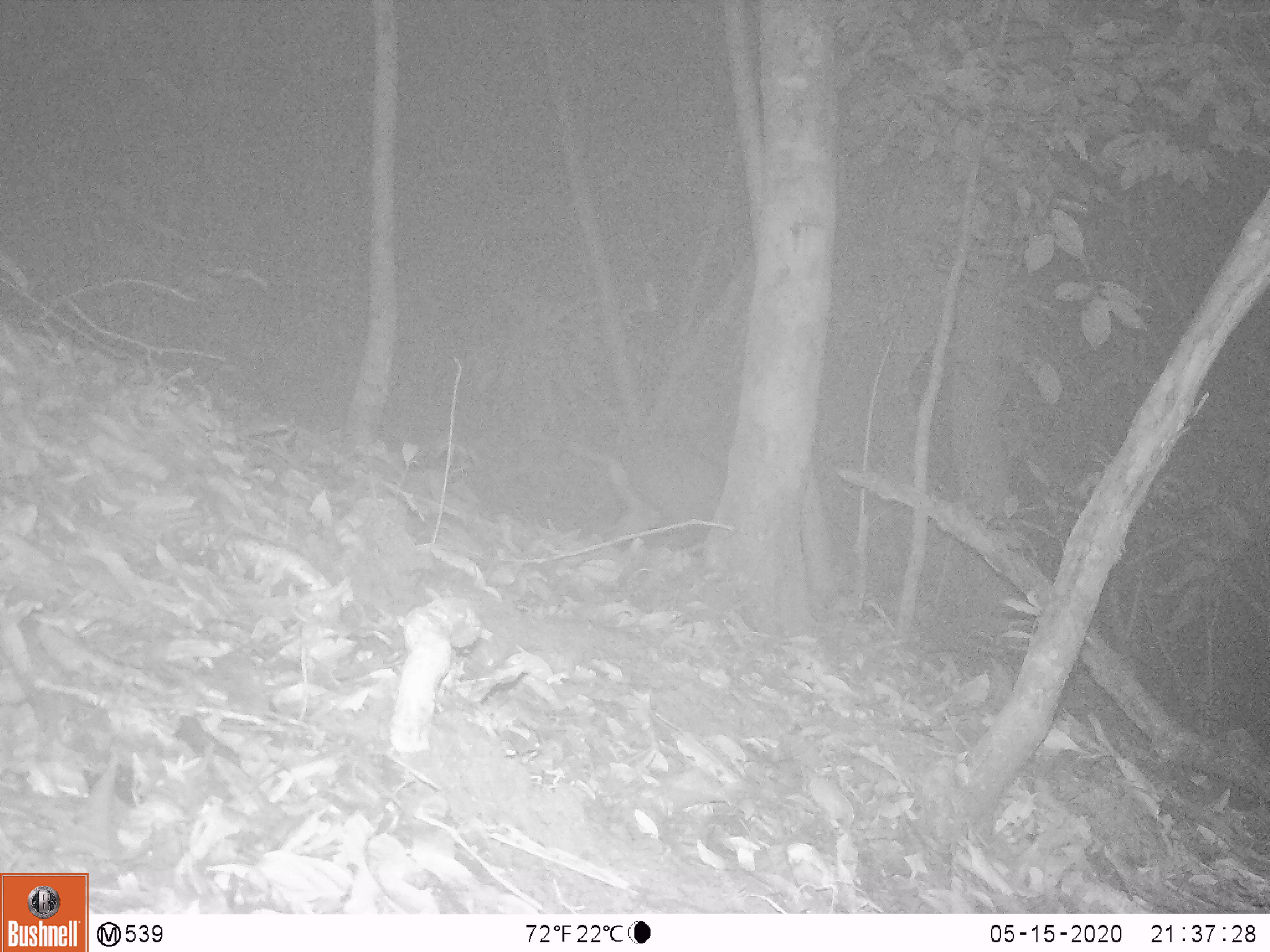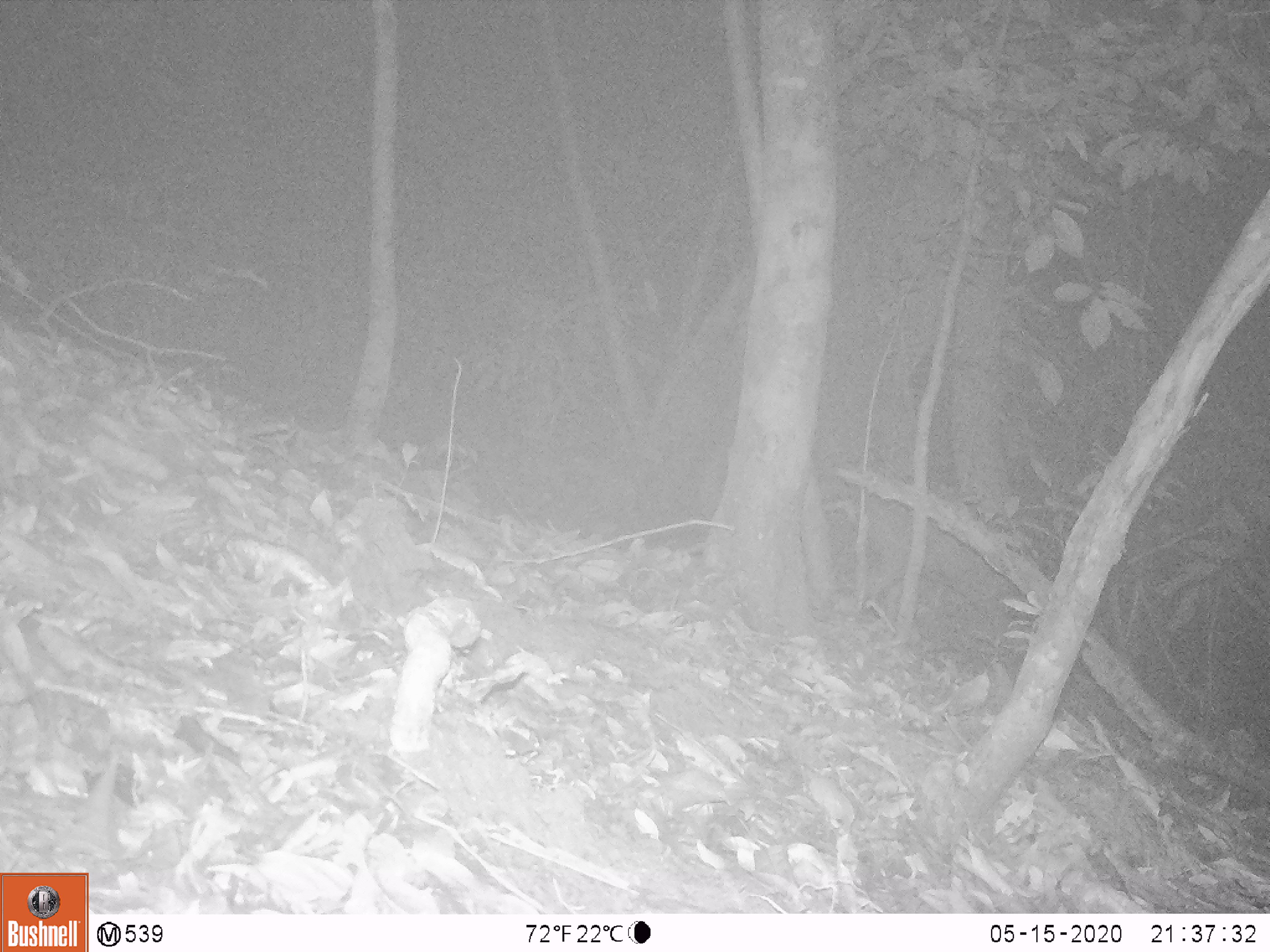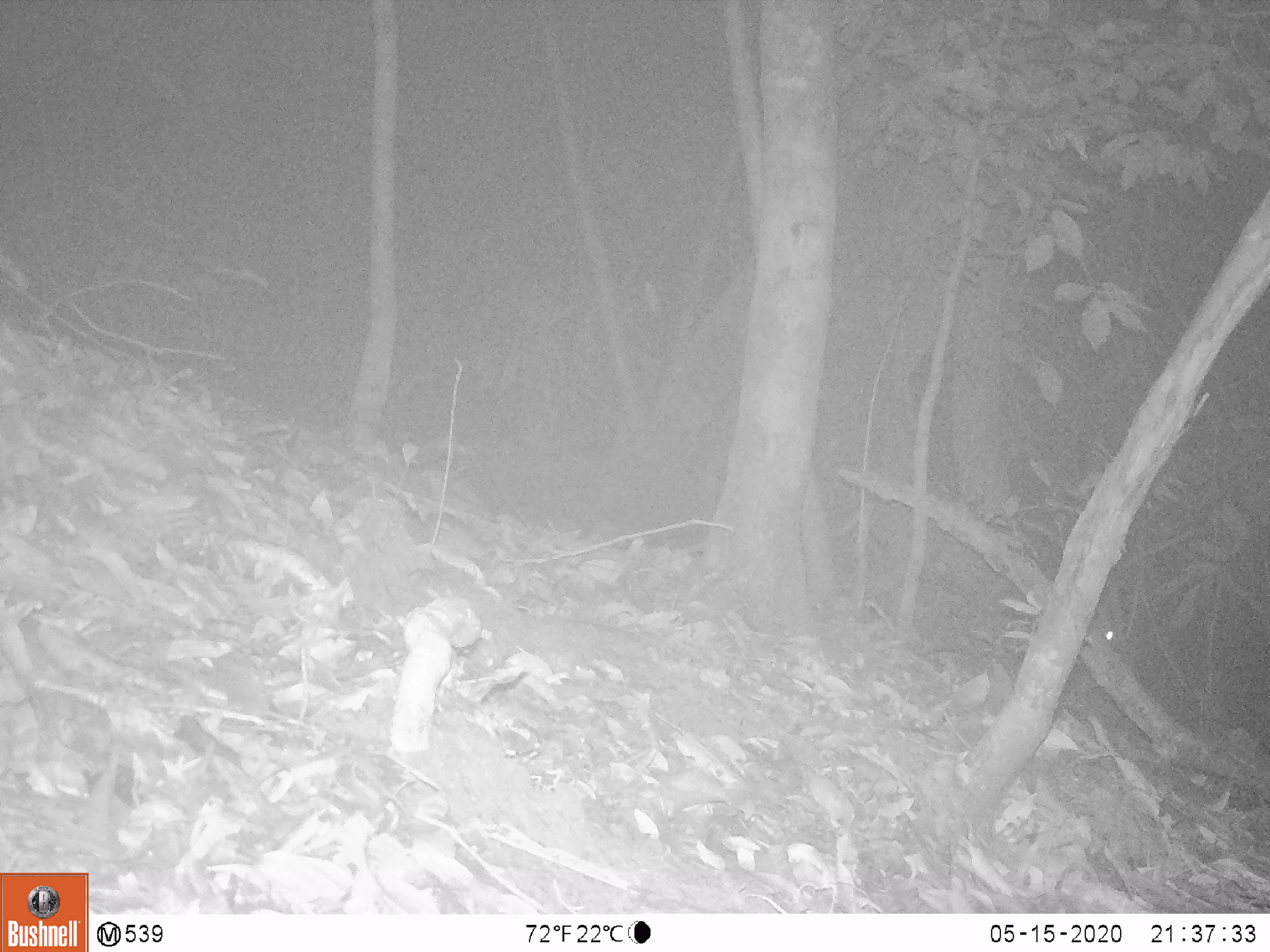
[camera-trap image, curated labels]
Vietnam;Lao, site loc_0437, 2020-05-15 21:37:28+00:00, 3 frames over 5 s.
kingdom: Animalia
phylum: Chordata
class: Mammalia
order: Artiodactyla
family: Cervidae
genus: Muntiacus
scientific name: Muntiacus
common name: muntjacs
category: unidentified muntjac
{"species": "unidentified muntjac (muntjacs) (Muntiacus)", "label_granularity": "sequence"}